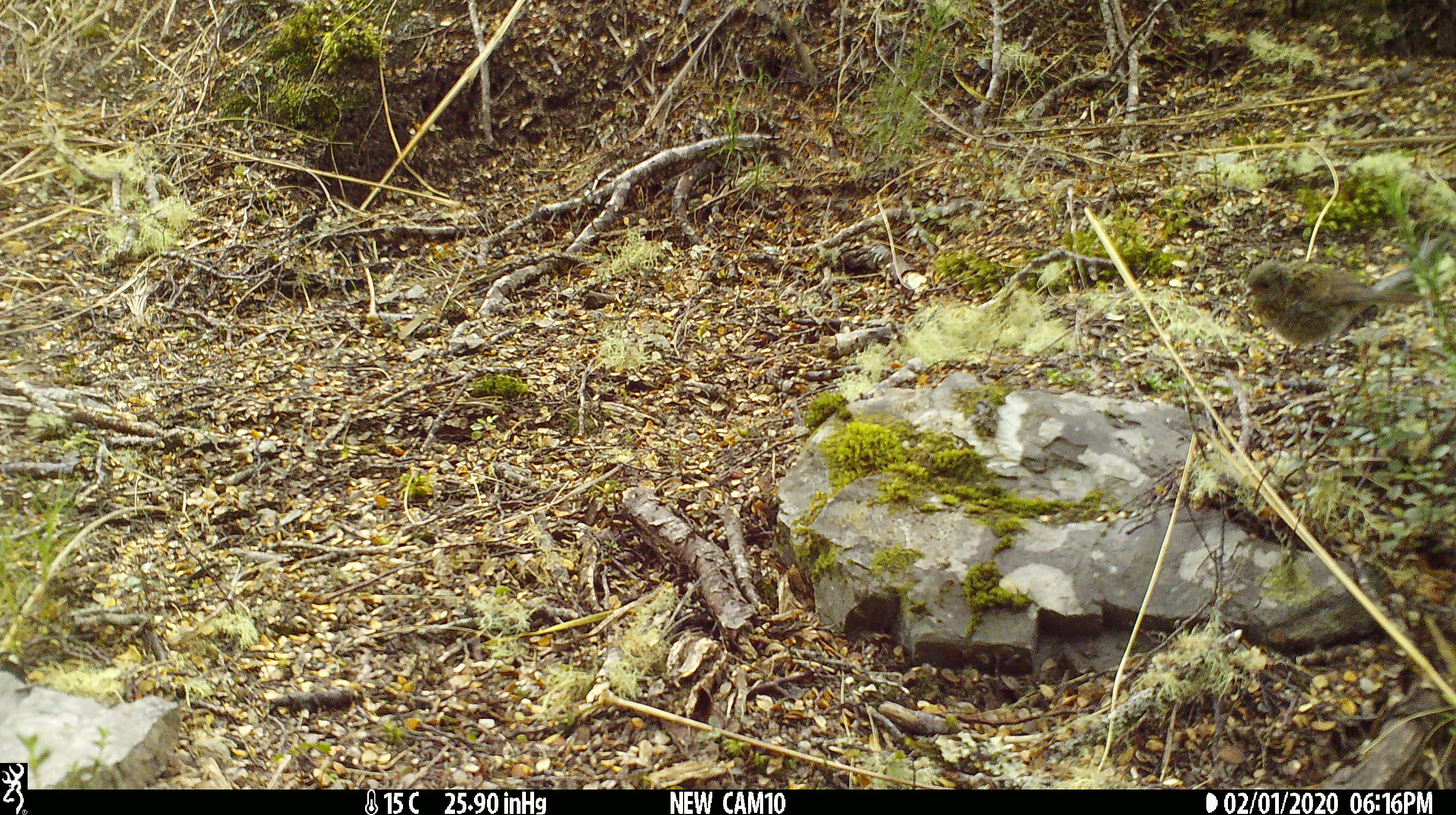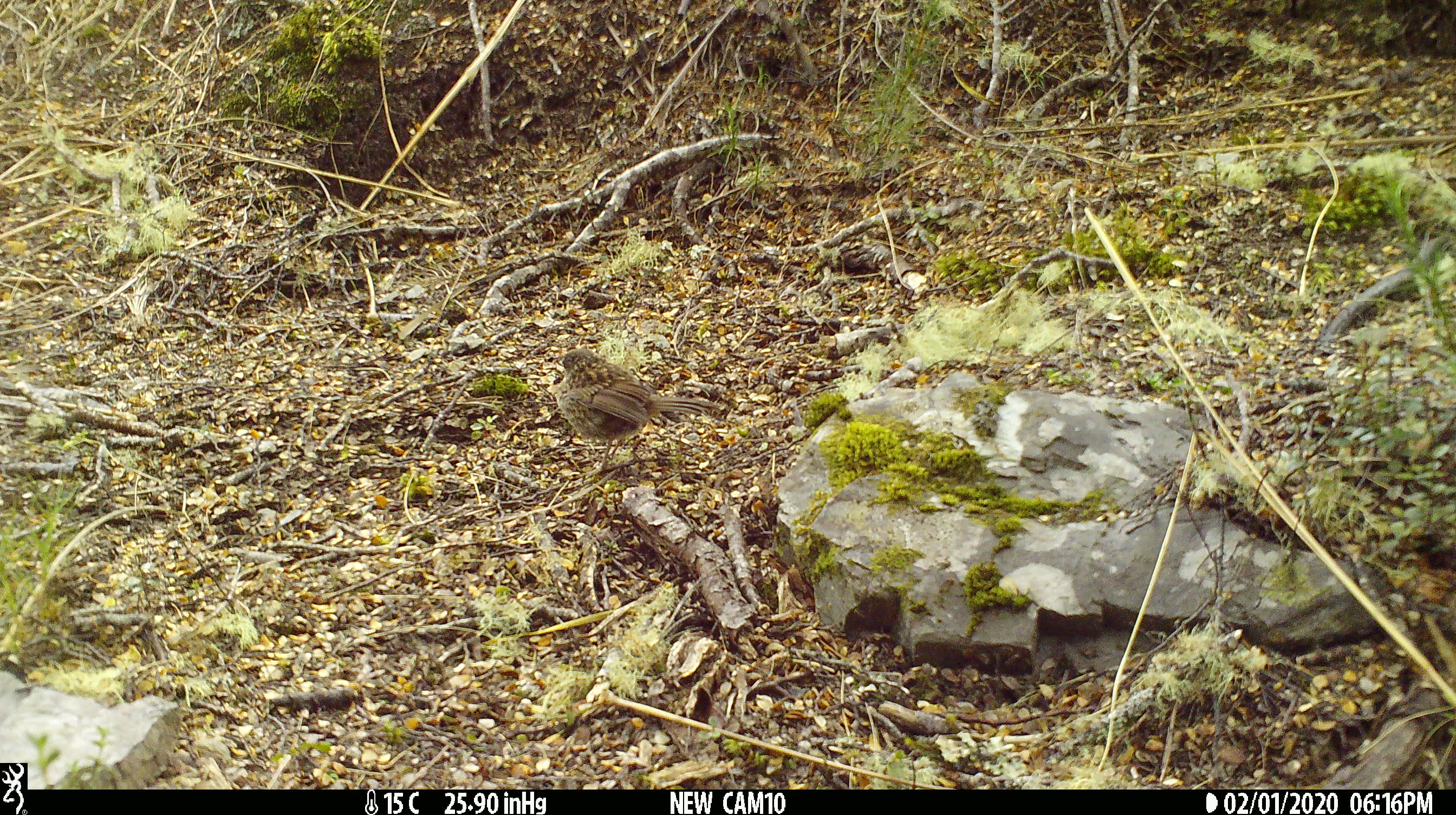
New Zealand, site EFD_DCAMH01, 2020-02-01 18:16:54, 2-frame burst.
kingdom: Animalia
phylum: Chordata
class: Aves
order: Passeriformes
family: Prunellidae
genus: Prunella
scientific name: Prunella modularis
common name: dunnock